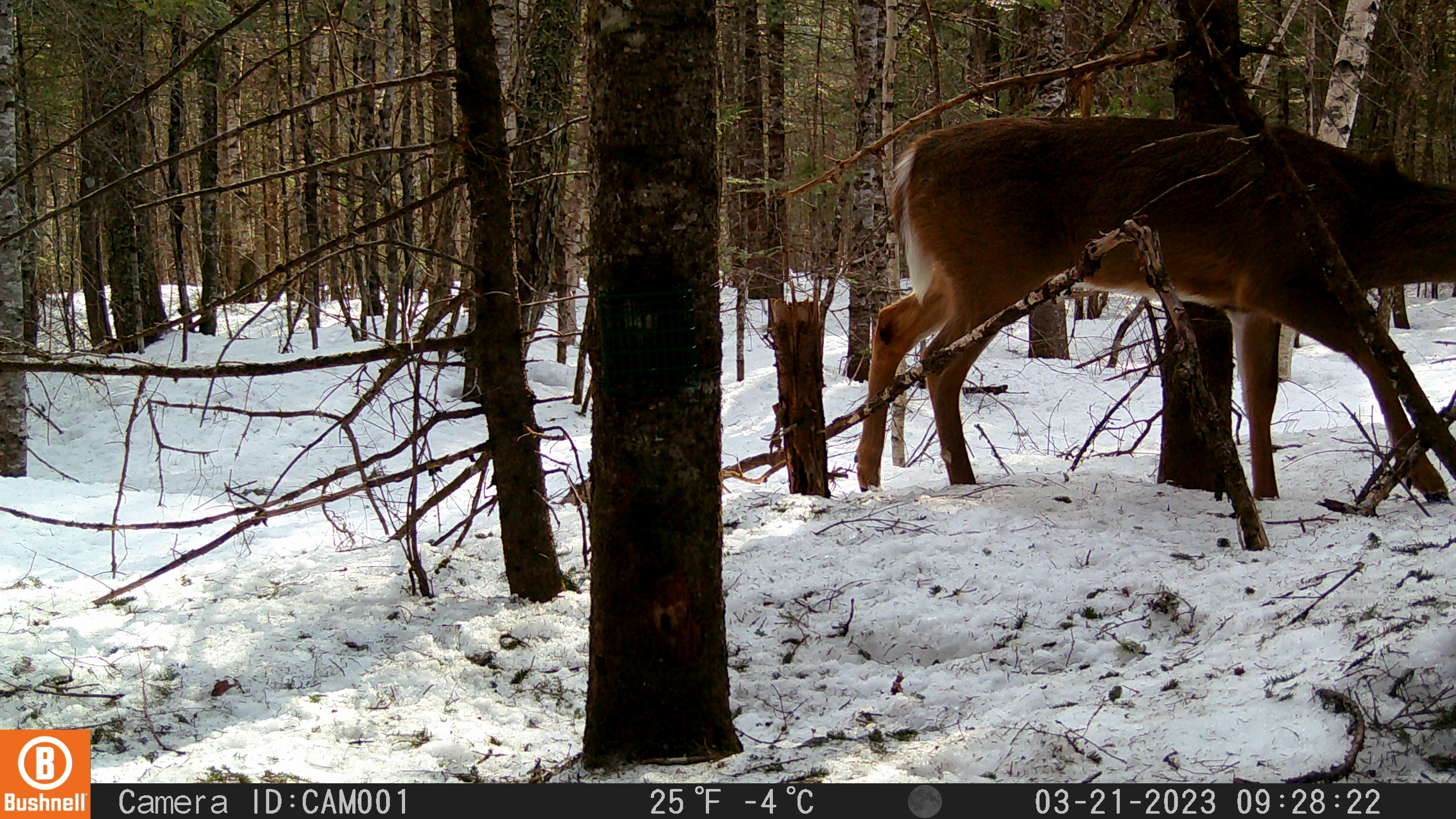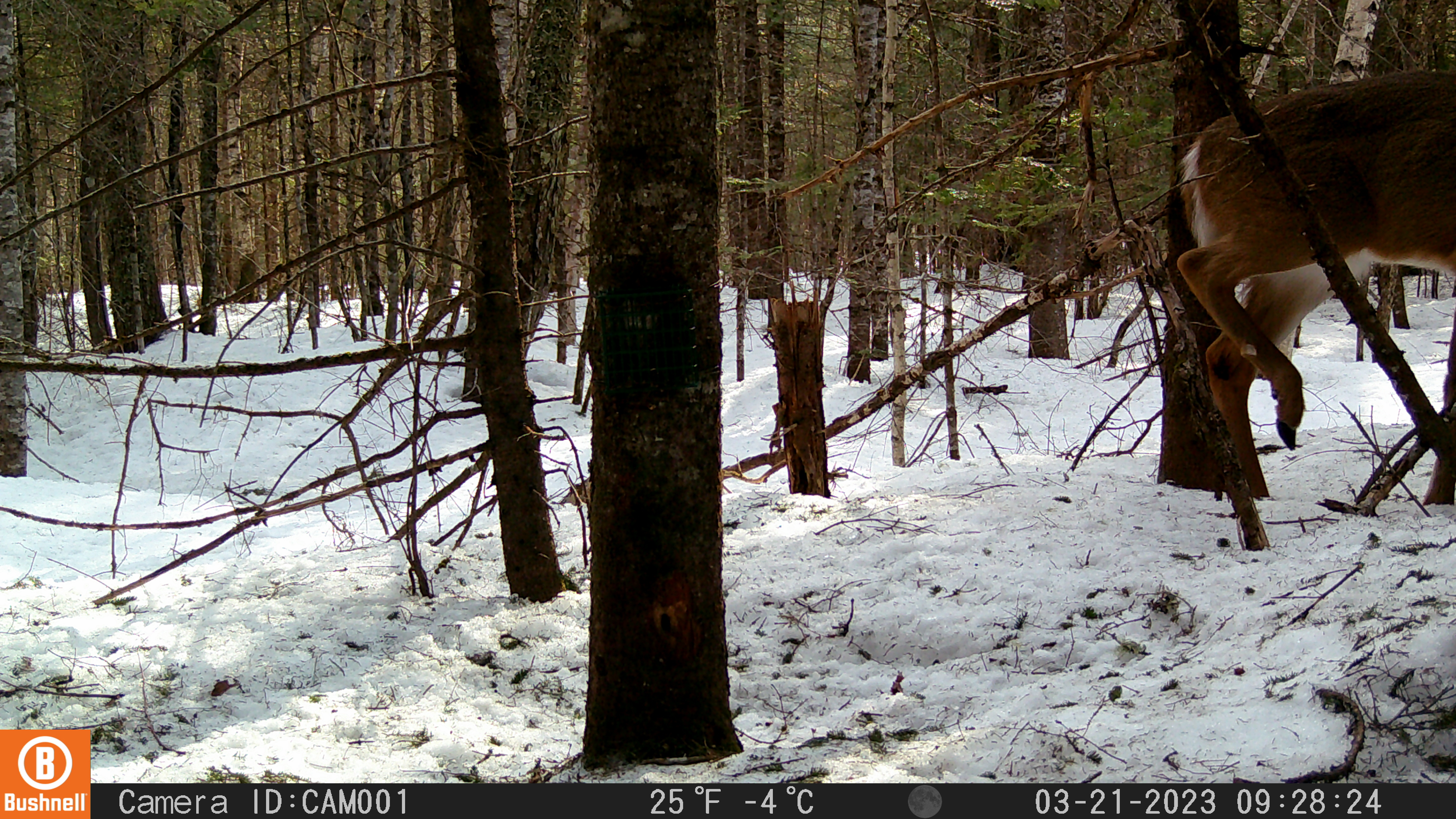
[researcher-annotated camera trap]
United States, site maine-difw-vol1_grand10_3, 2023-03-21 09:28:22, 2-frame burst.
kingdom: Animalia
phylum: Chordata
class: Mammalia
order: Artiodactyla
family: Cervidae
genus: Odocoileus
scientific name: Odocoileus virginianus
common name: white-tailed deer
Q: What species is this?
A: White-tailed deer (Odocoileus virginianus).